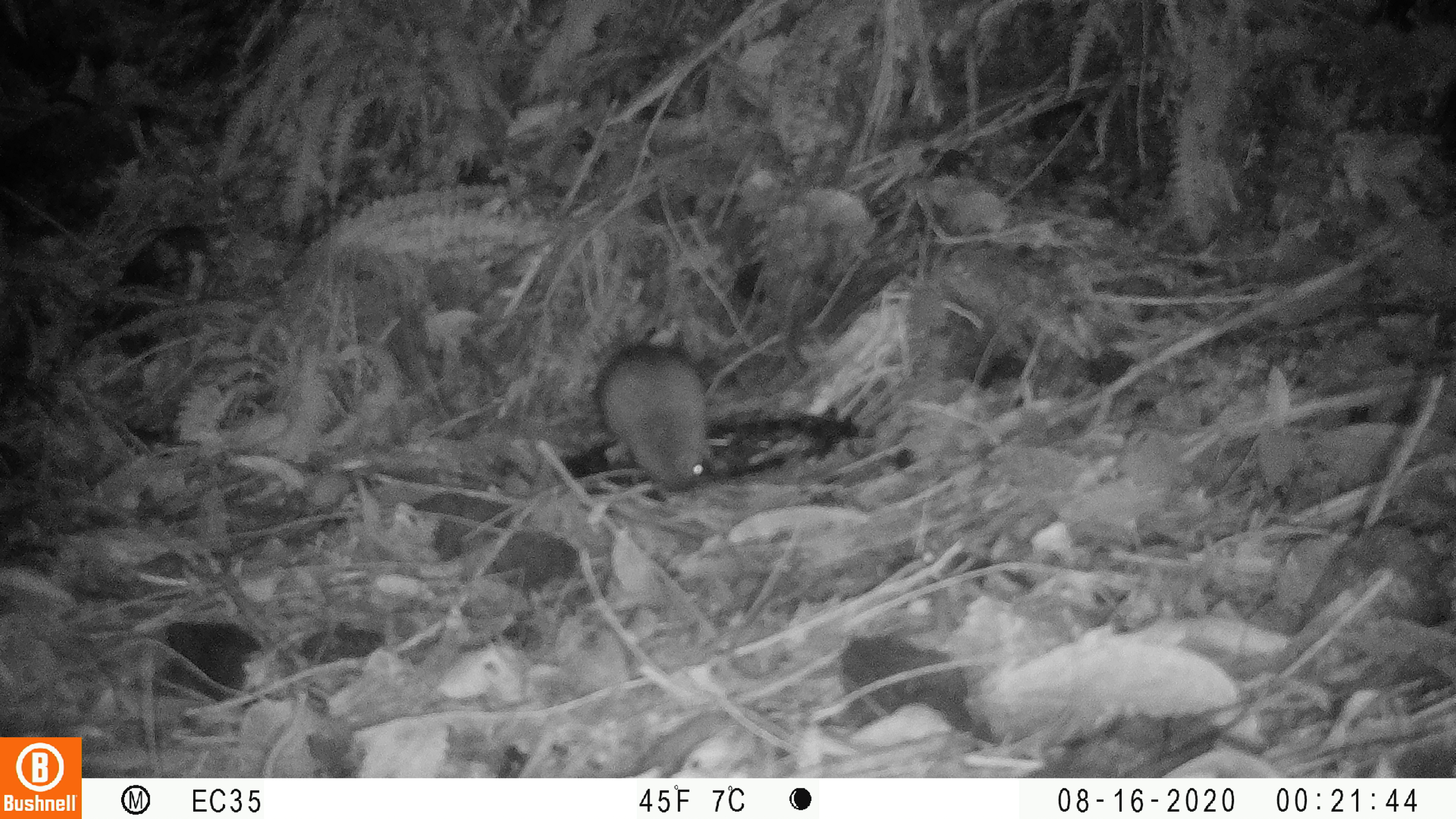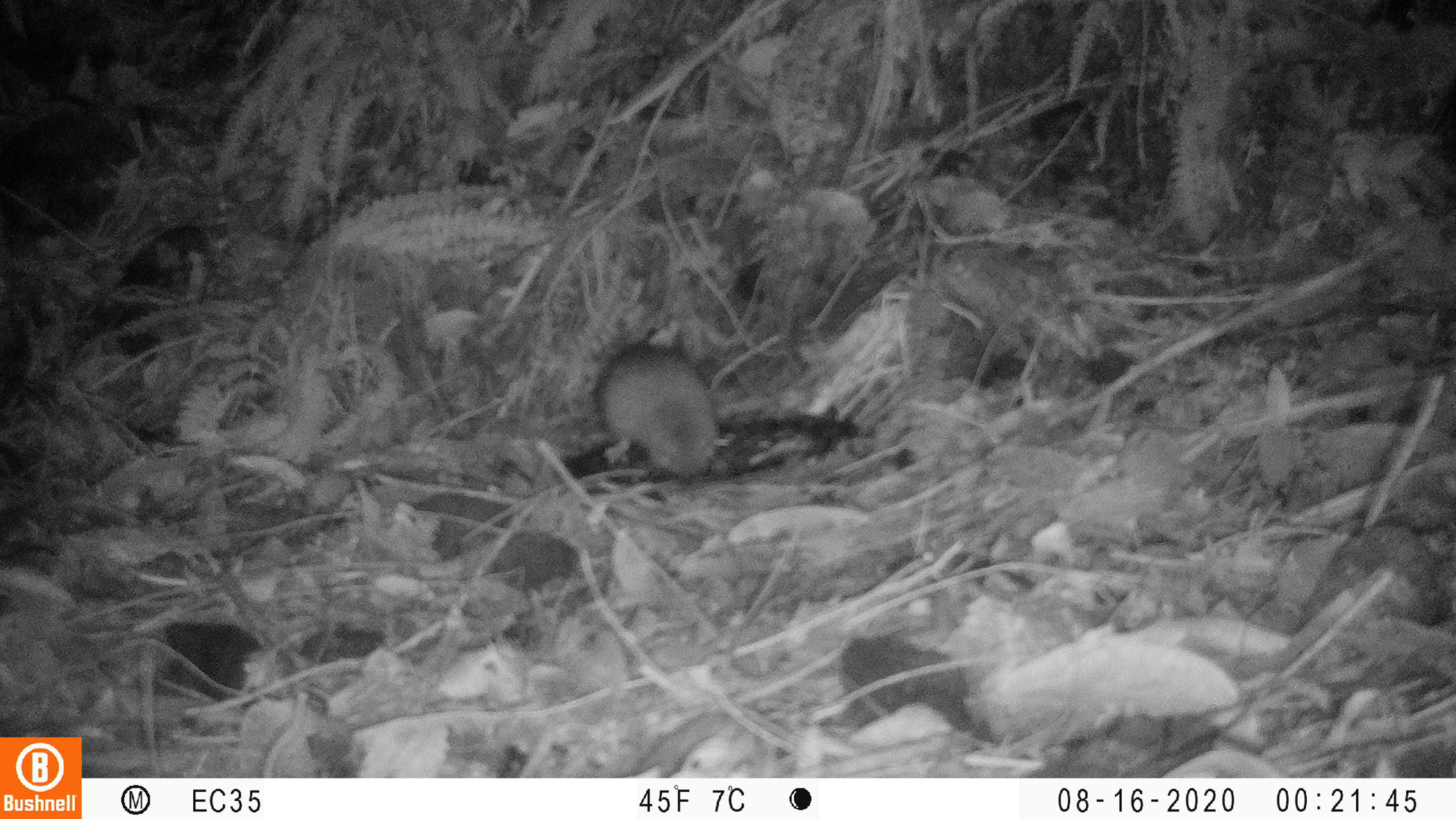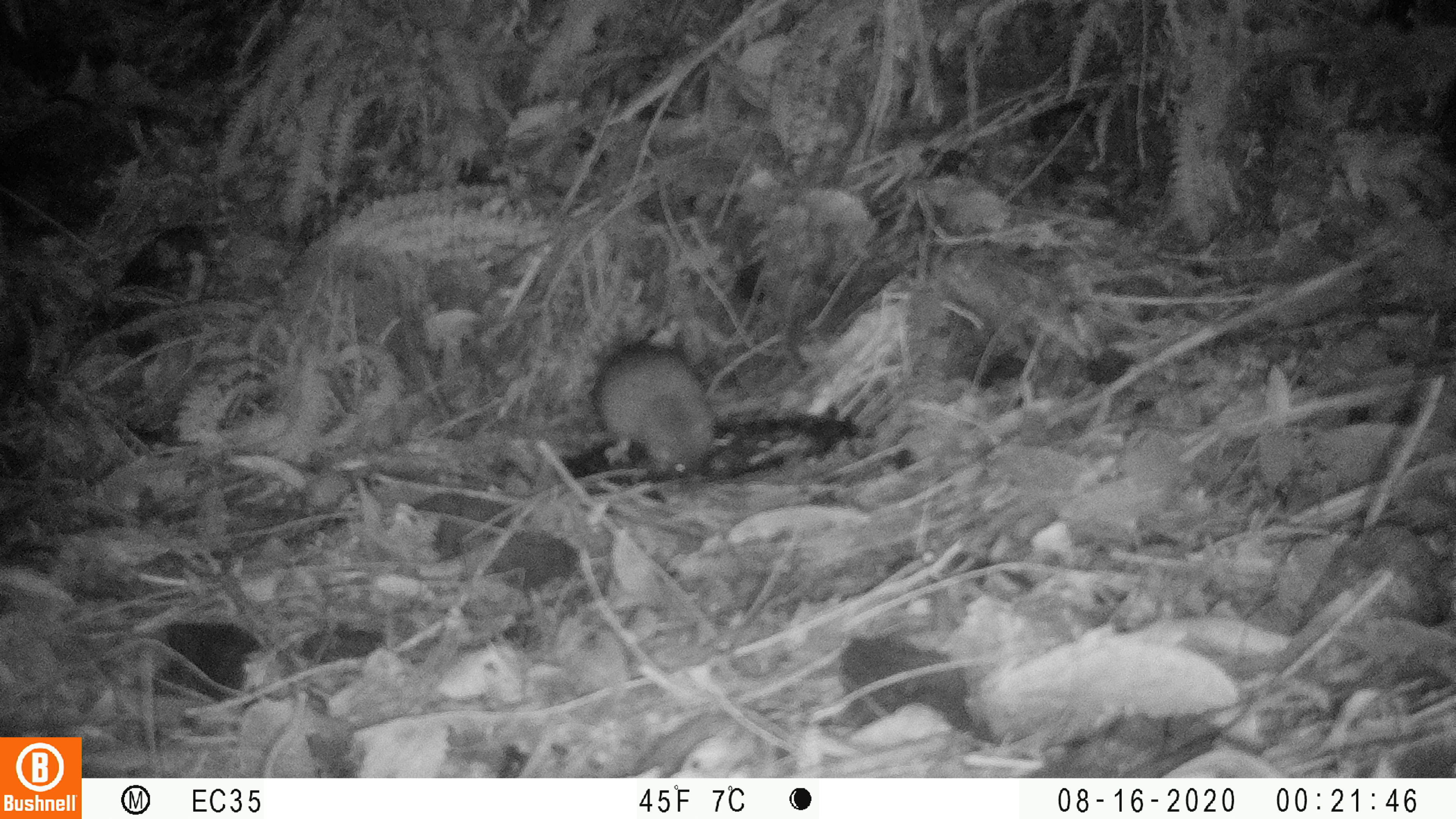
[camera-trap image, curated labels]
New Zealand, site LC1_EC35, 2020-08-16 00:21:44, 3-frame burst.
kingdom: Animalia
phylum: Chordata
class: Mammalia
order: Rodentia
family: Muridae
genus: Rattus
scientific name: Rattus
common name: rat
Rat (Rattus).